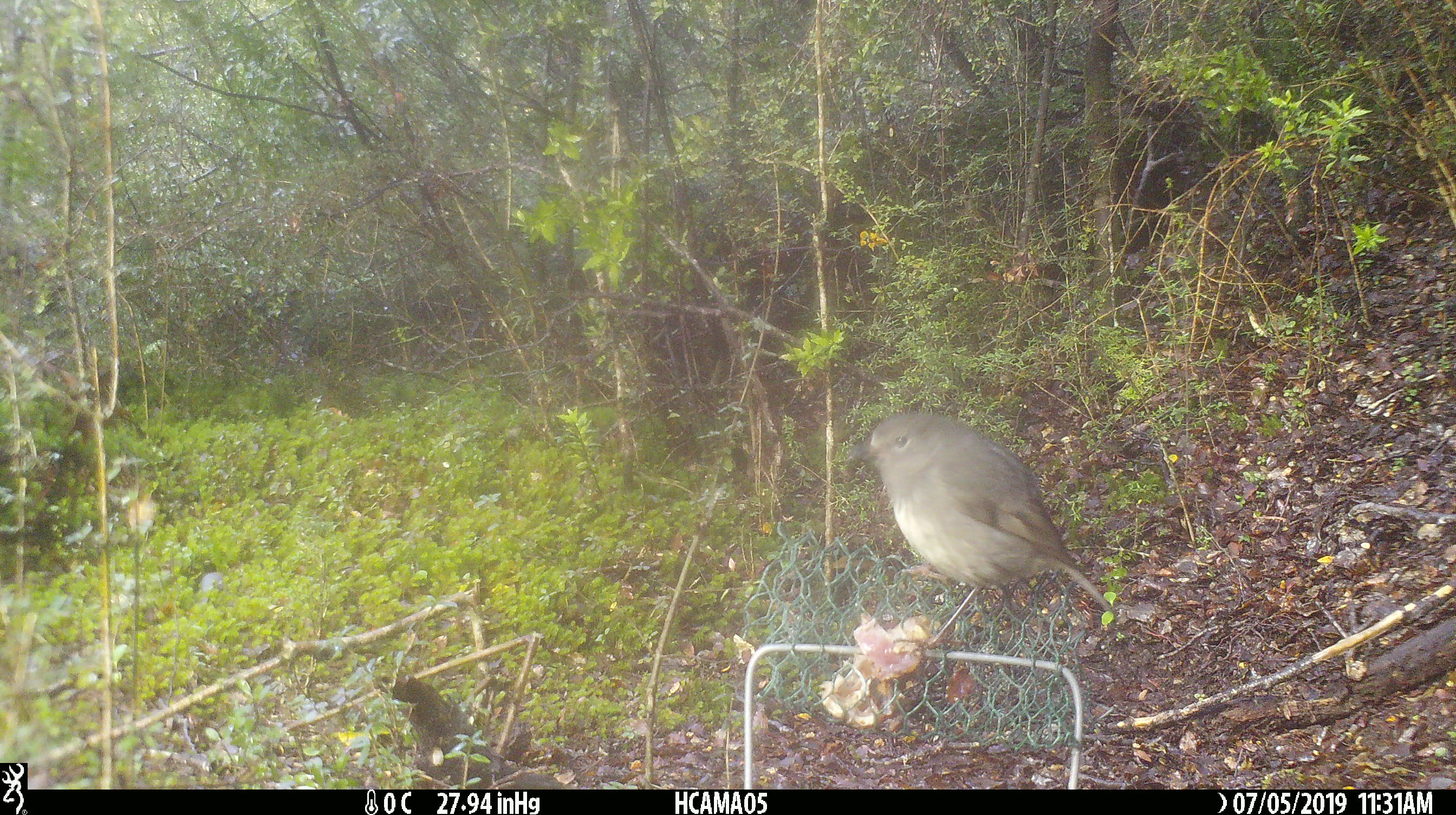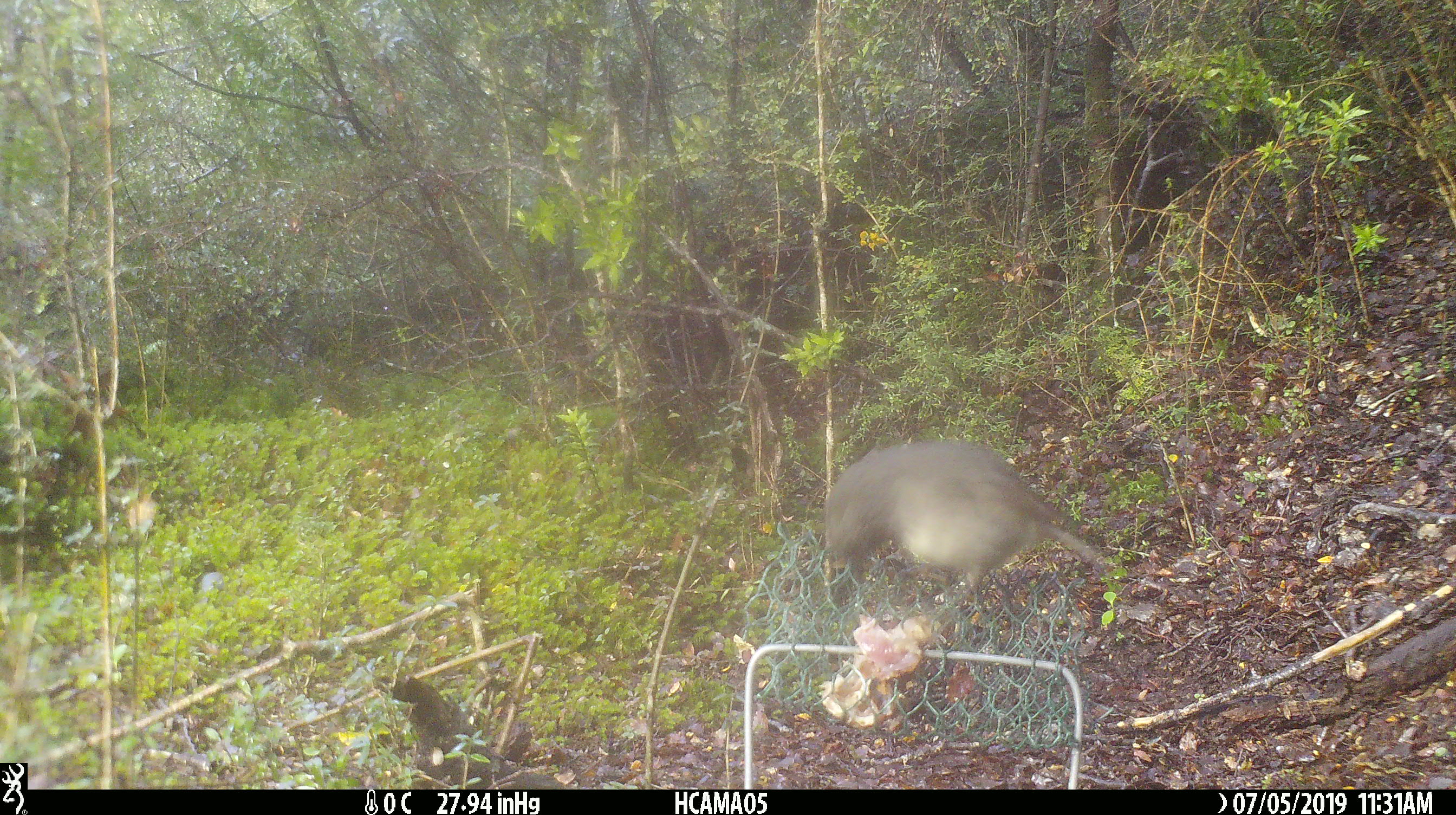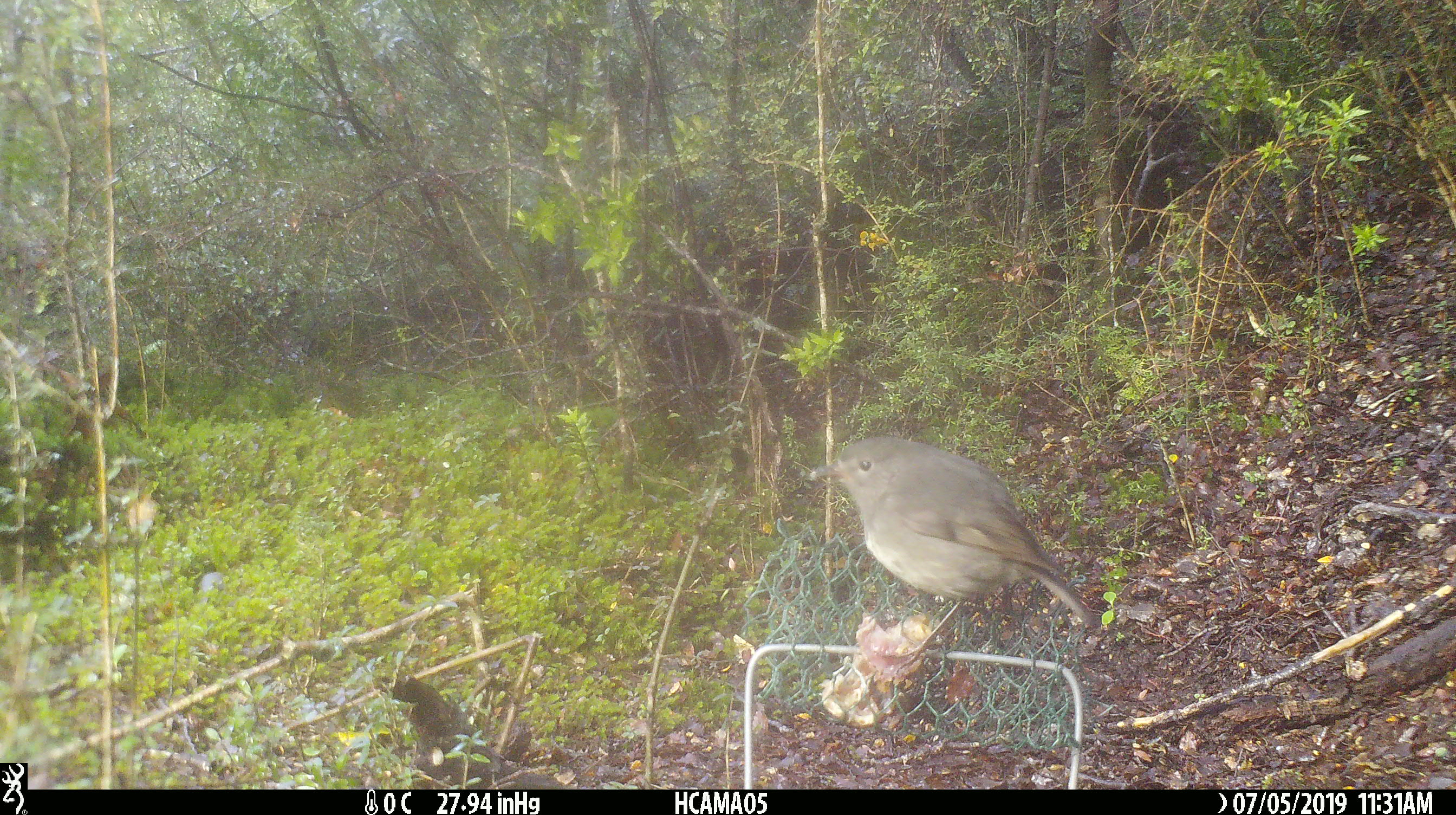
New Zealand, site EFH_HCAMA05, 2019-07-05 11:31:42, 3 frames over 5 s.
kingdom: Animalia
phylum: Chordata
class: Aves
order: Passeriformes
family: Petroicidae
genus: Petroica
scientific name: Petroica australis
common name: new zealand robin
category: robin